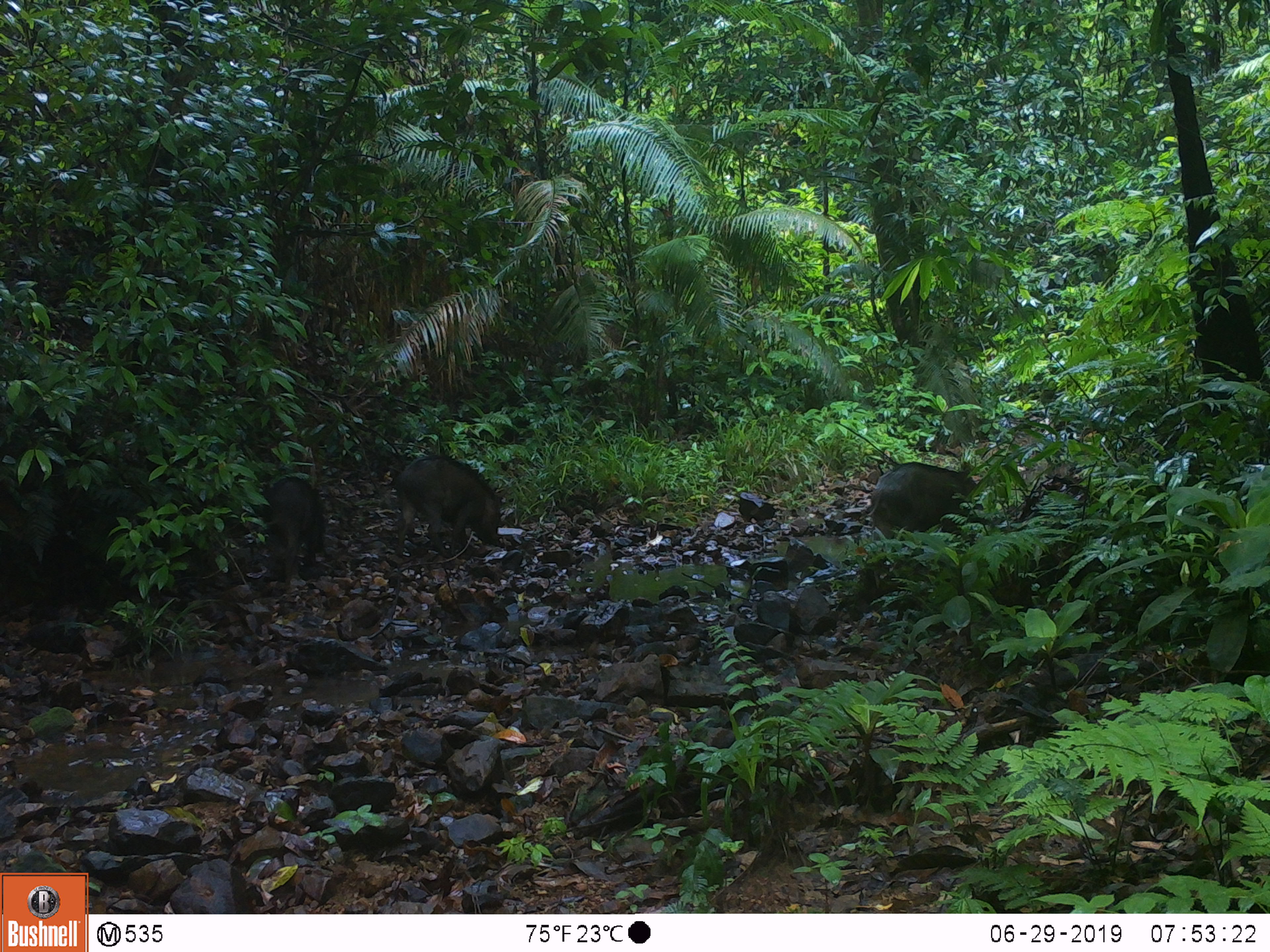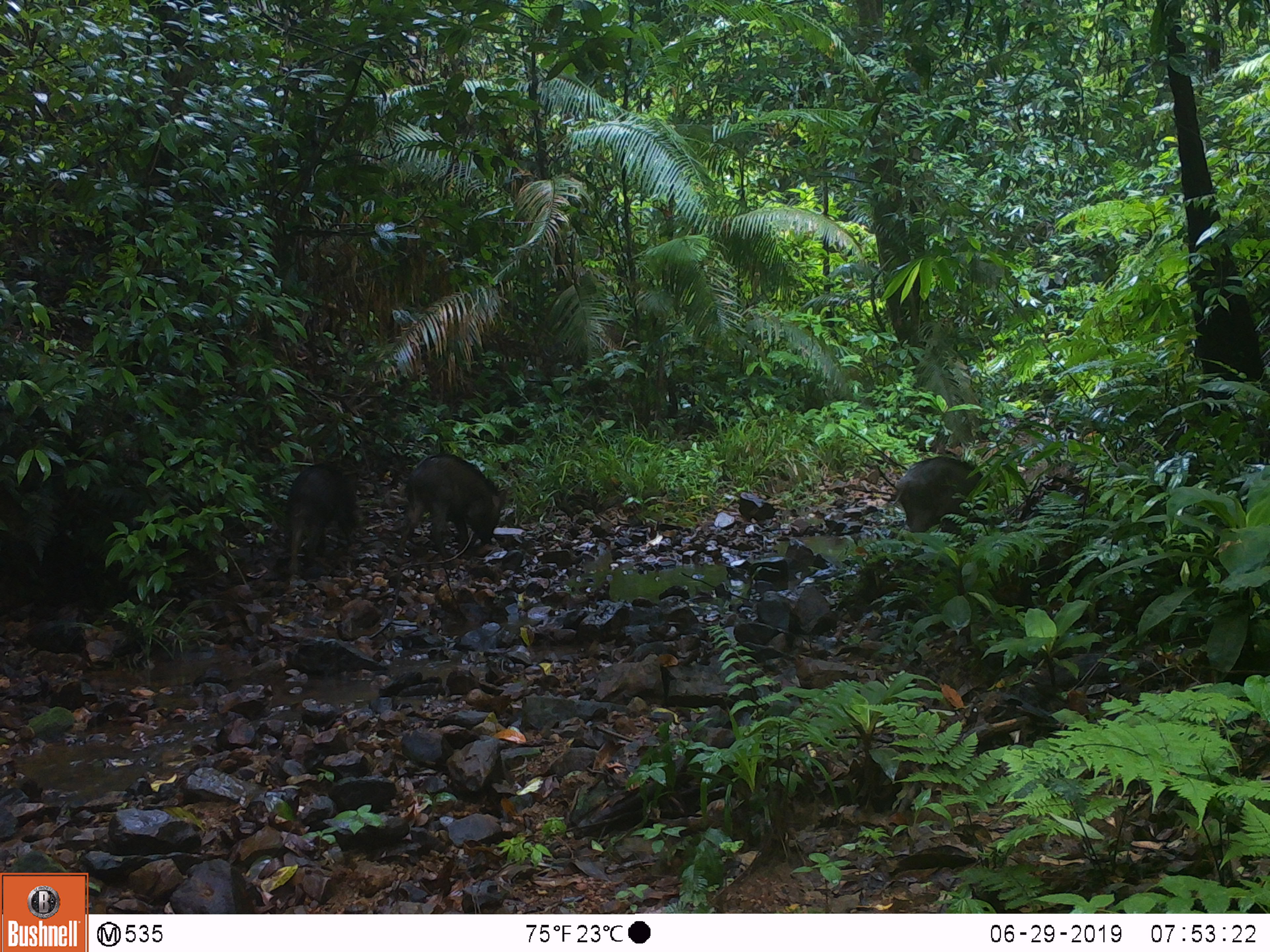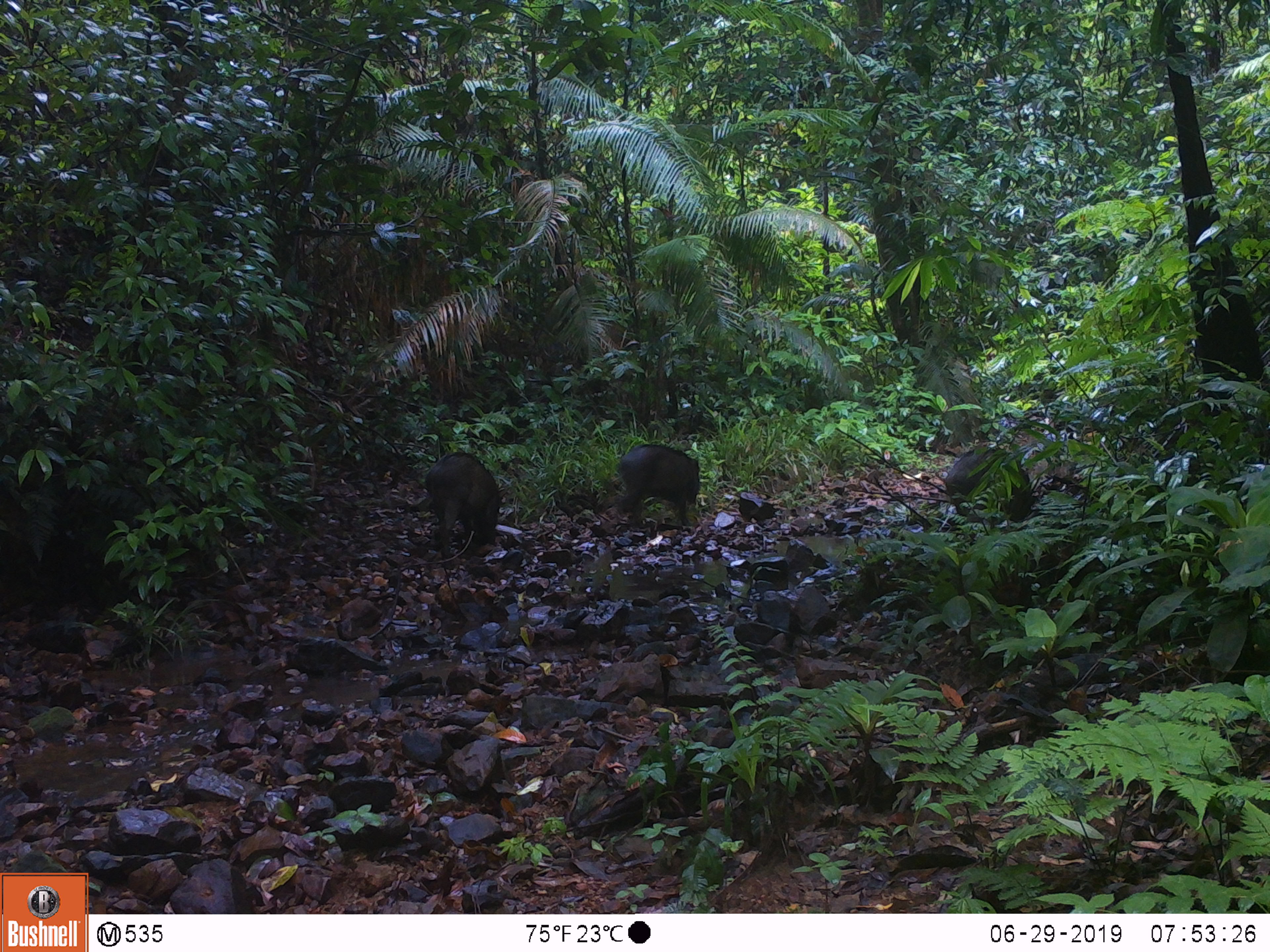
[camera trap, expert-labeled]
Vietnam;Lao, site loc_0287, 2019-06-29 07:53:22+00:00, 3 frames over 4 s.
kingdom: Animalia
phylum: Chordata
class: Mammalia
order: Artiodactyla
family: Suidae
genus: Sus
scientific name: Sus scrofa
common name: eurasian wild pig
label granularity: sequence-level